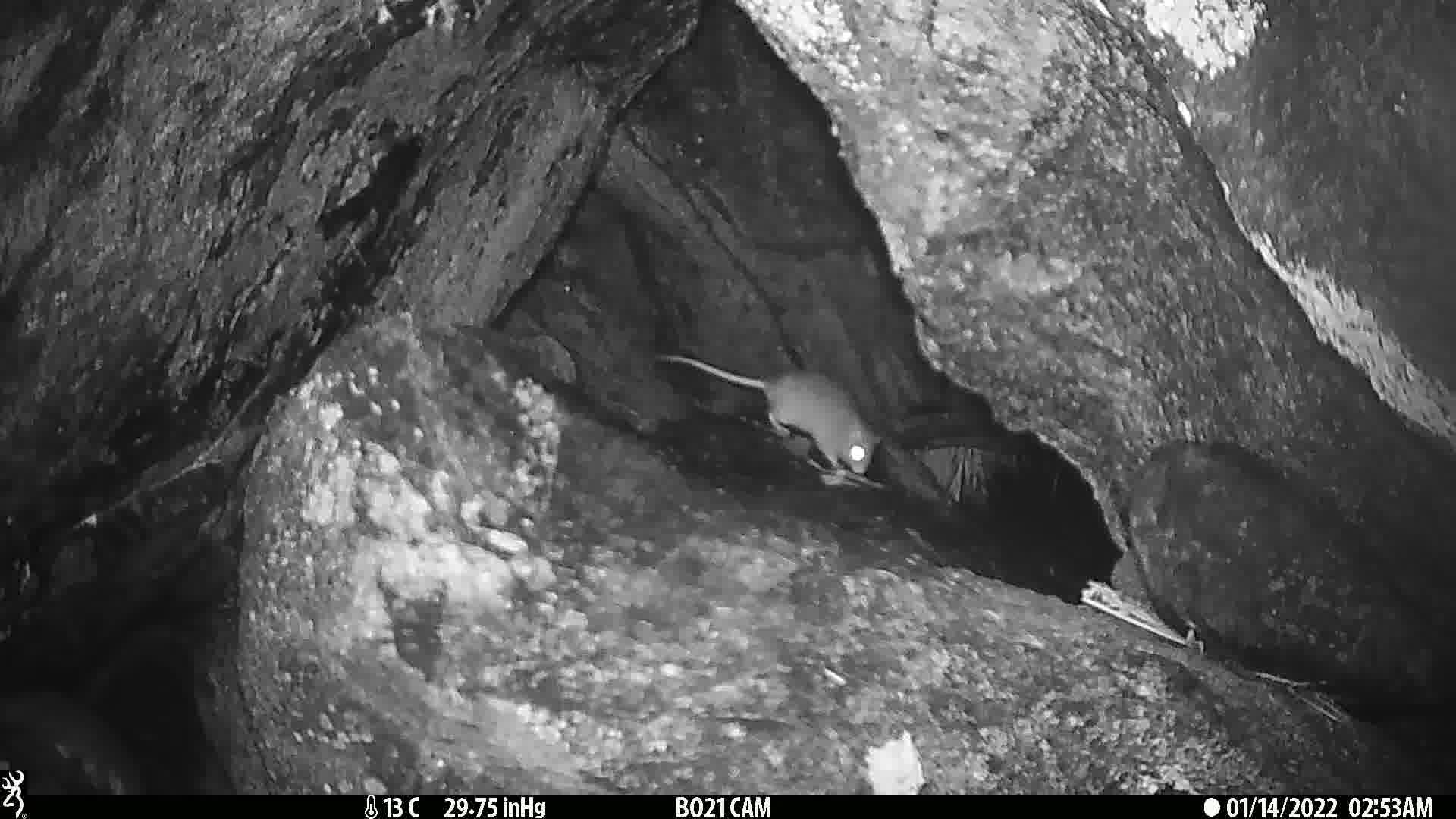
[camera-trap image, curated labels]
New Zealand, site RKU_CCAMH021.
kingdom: Animalia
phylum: Chordata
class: Mammalia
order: Rodentia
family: Muridae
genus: Rattus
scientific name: Rattus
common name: rat